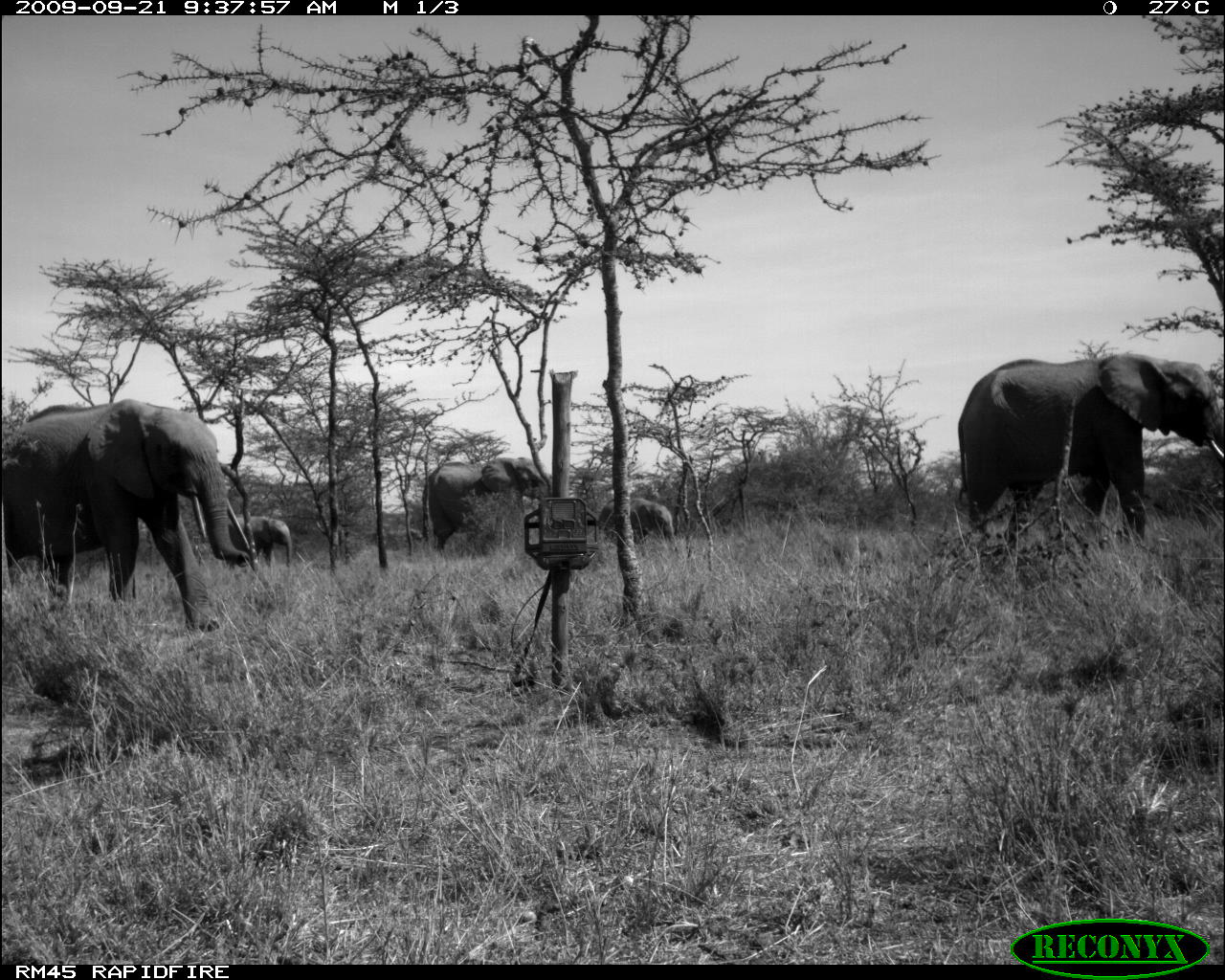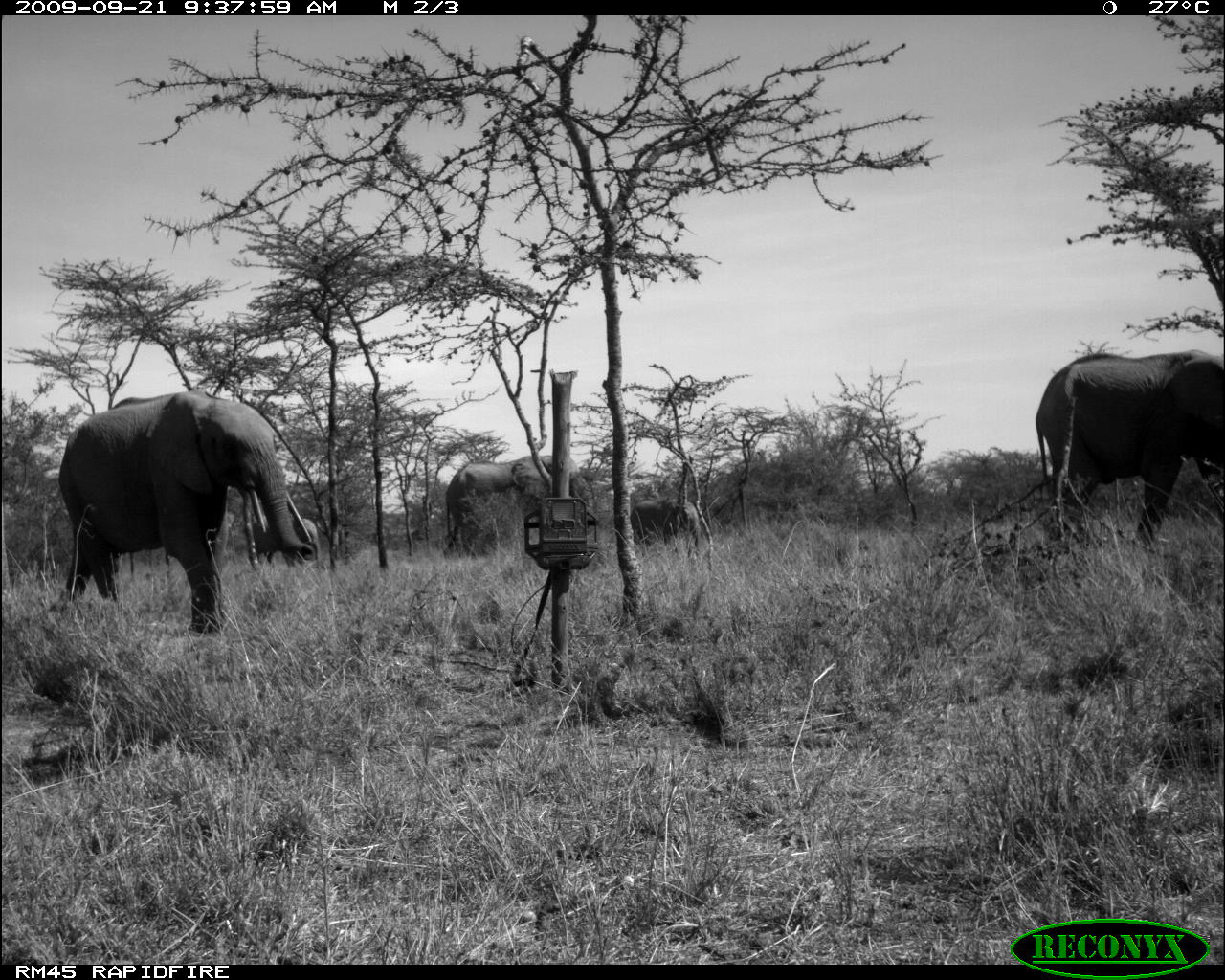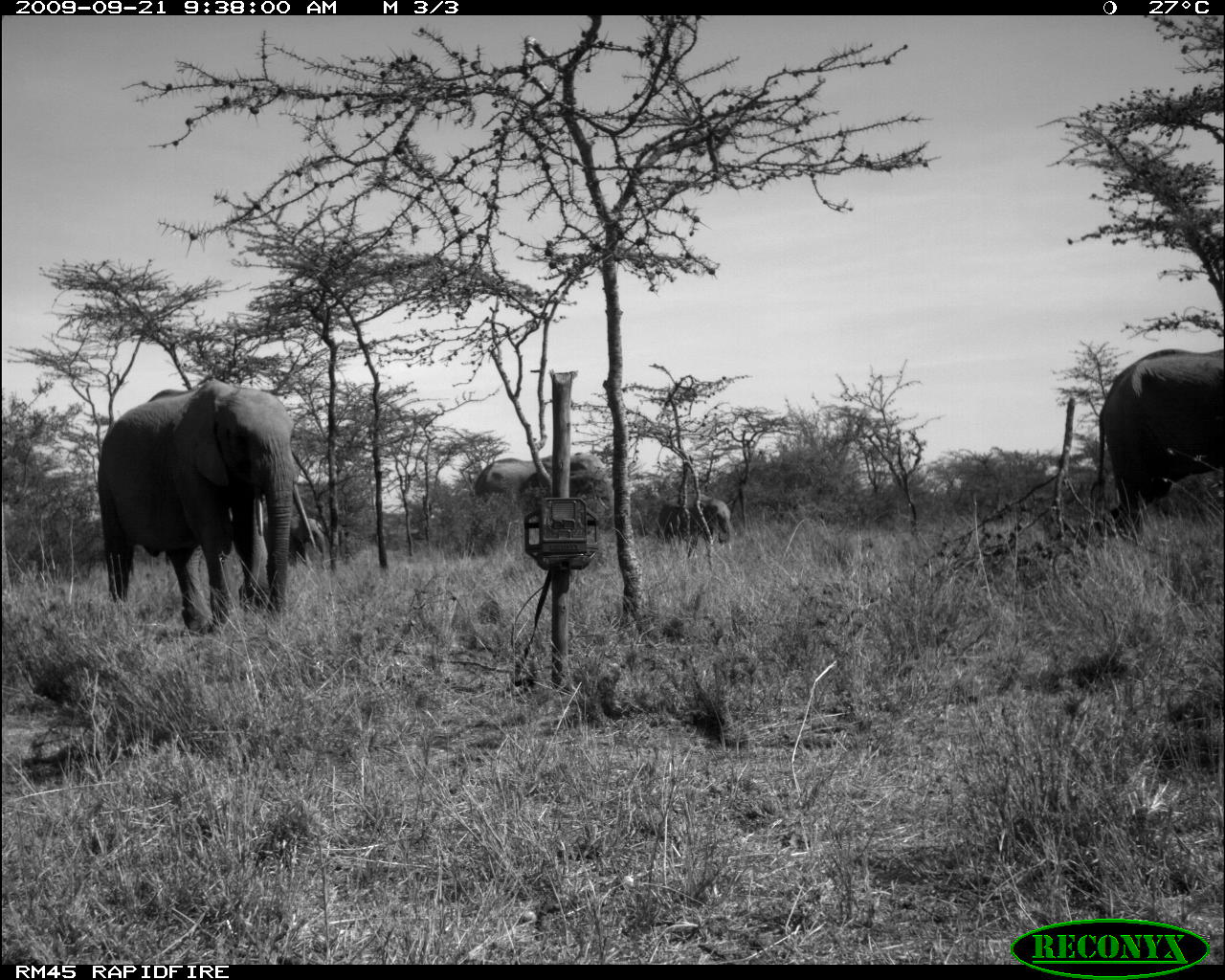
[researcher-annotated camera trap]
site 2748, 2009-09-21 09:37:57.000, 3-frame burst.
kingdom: Animalia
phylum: Chordata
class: Mammalia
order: Proboscidea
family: Elephantidae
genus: Loxodonta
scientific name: Loxodonta africana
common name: african bush elephant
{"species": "Loxodonta africana (african bush elephant)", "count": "5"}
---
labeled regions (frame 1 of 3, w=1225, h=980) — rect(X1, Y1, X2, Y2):
loxodonta africana: rect(0, 396, 248, 634); rect(956, 351, 1225, 551); rect(420, 454, 554, 557); rect(597, 495, 678, 548); rect(225, 510, 294, 568)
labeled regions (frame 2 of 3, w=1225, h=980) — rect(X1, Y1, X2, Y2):
loxodonta africana: rect(45, 386, 311, 636); rect(1033, 346, 1225, 550); rect(441, 452, 591, 557); rect(618, 492, 702, 554); rect(252, 516, 324, 568)